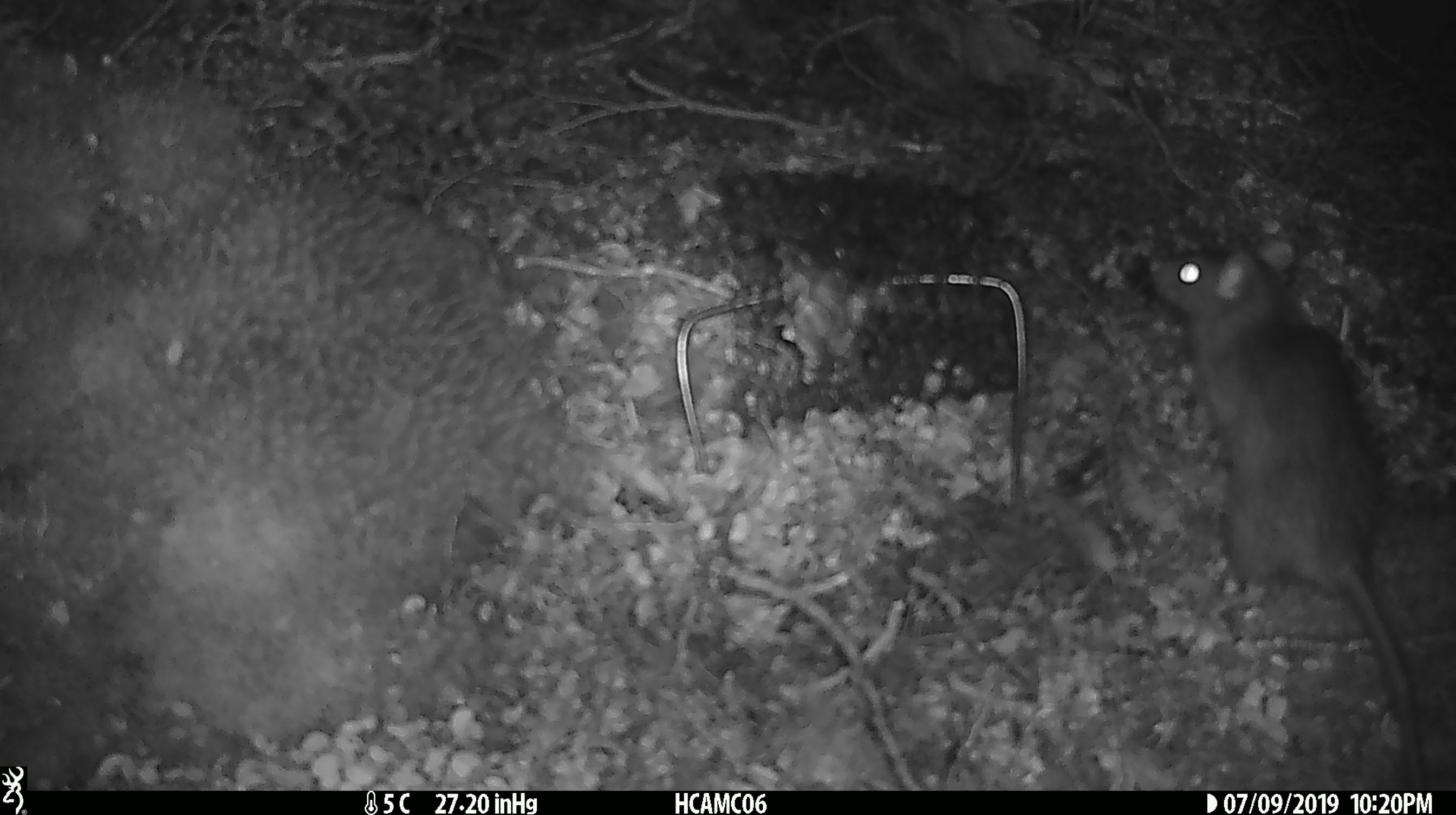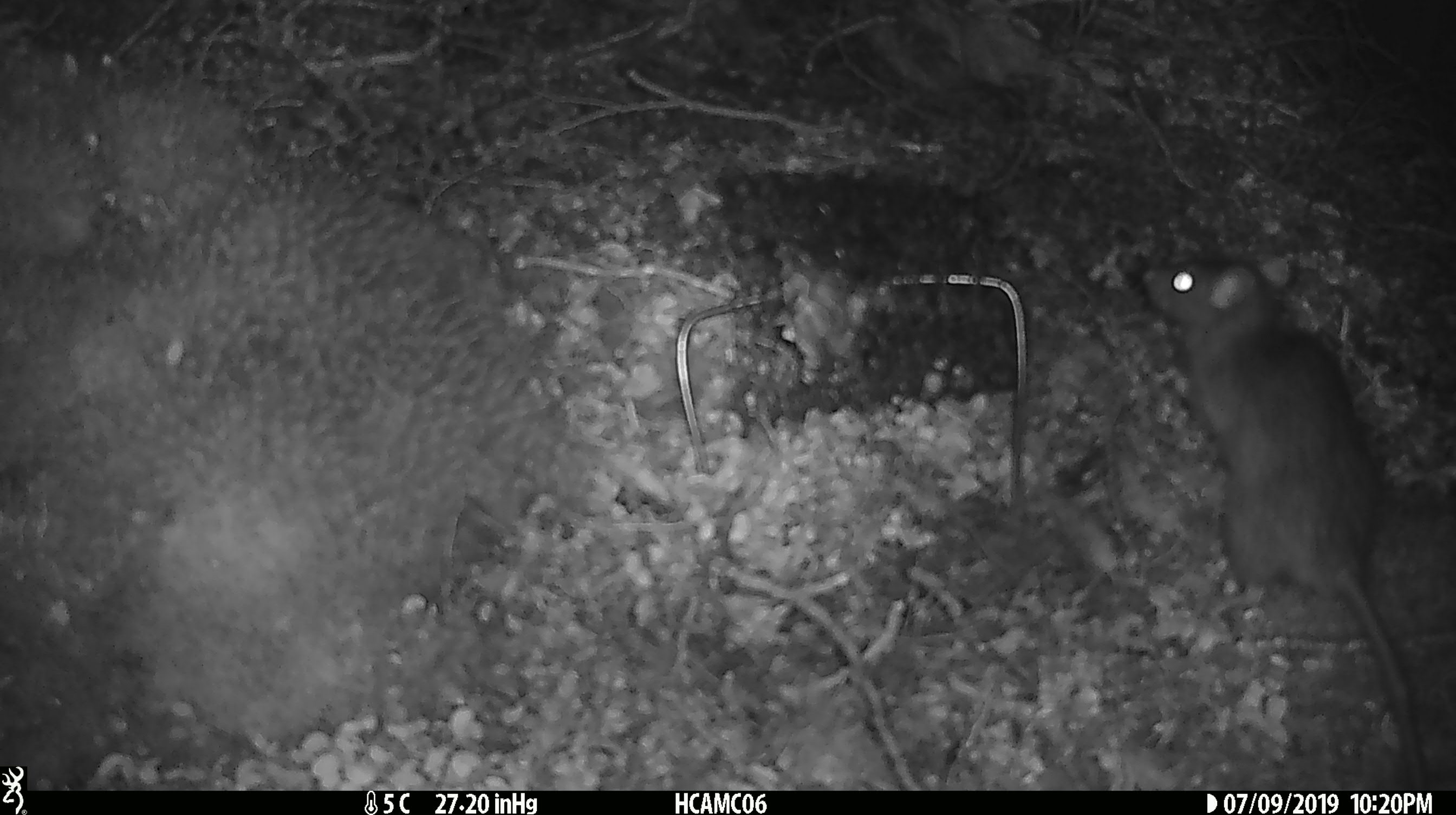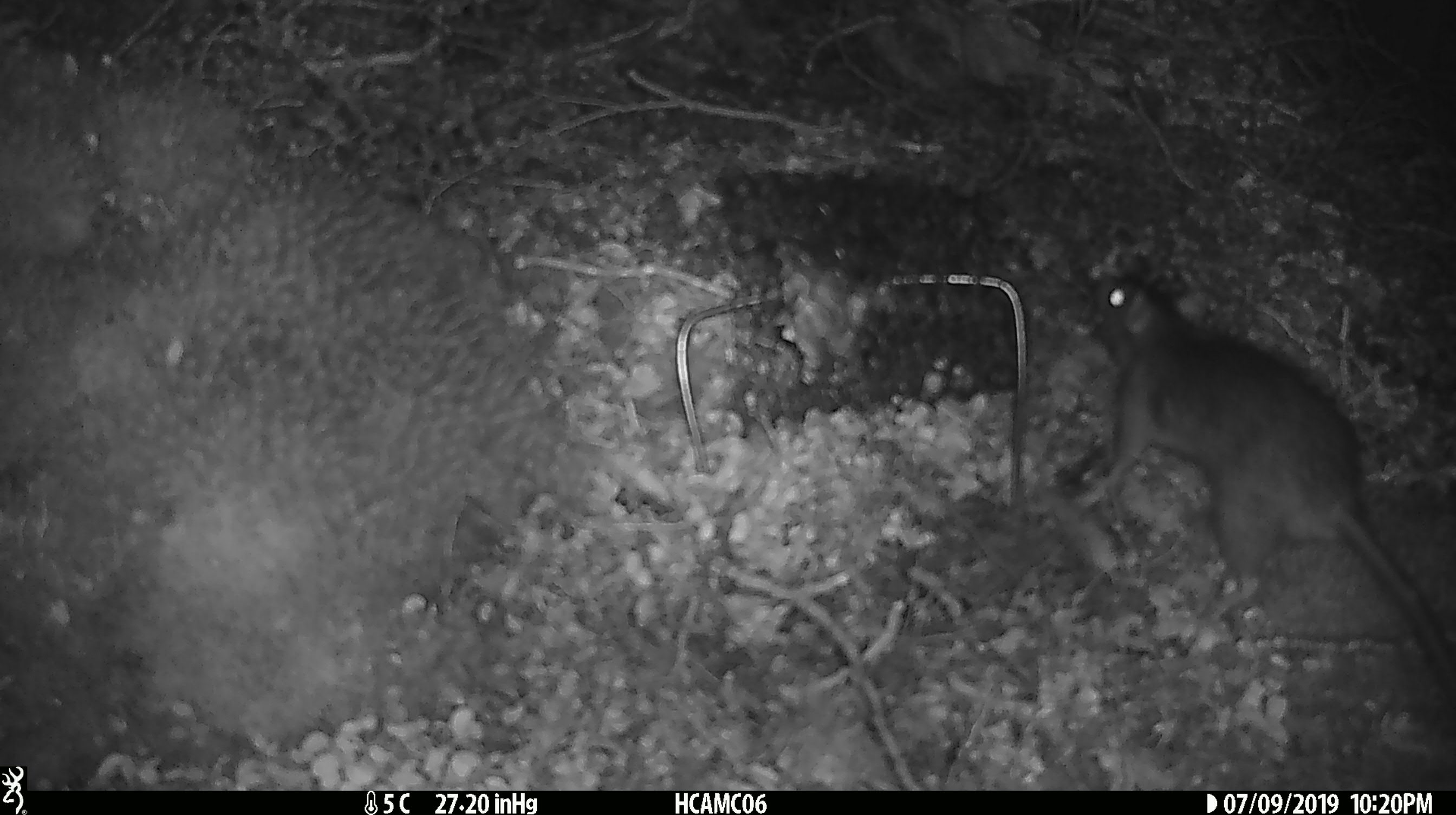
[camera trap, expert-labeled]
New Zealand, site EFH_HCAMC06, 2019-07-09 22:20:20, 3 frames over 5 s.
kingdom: Animalia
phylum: Chordata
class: Mammalia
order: Rodentia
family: Muridae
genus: Rattus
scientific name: Rattus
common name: rat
Rat (Rattus).